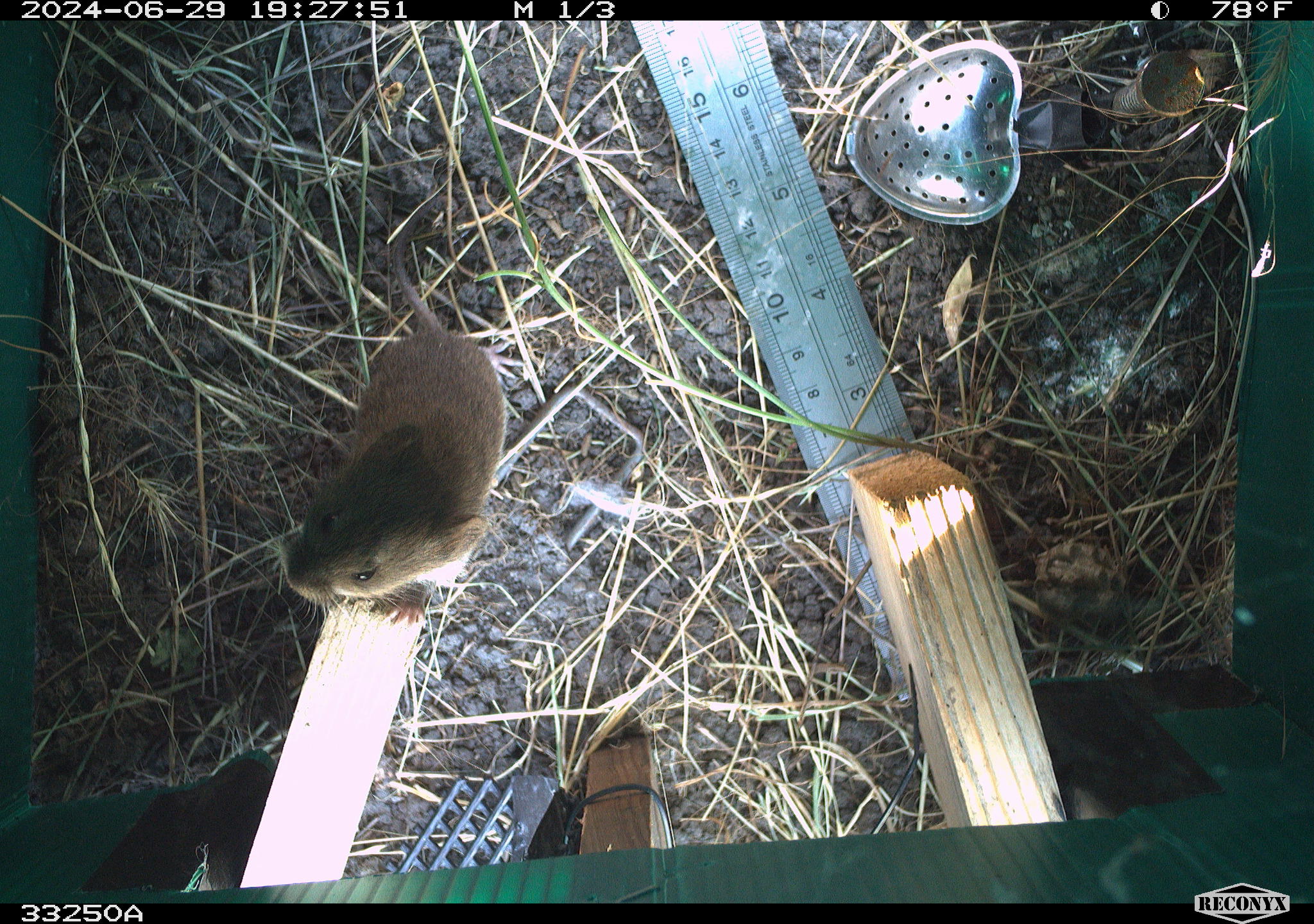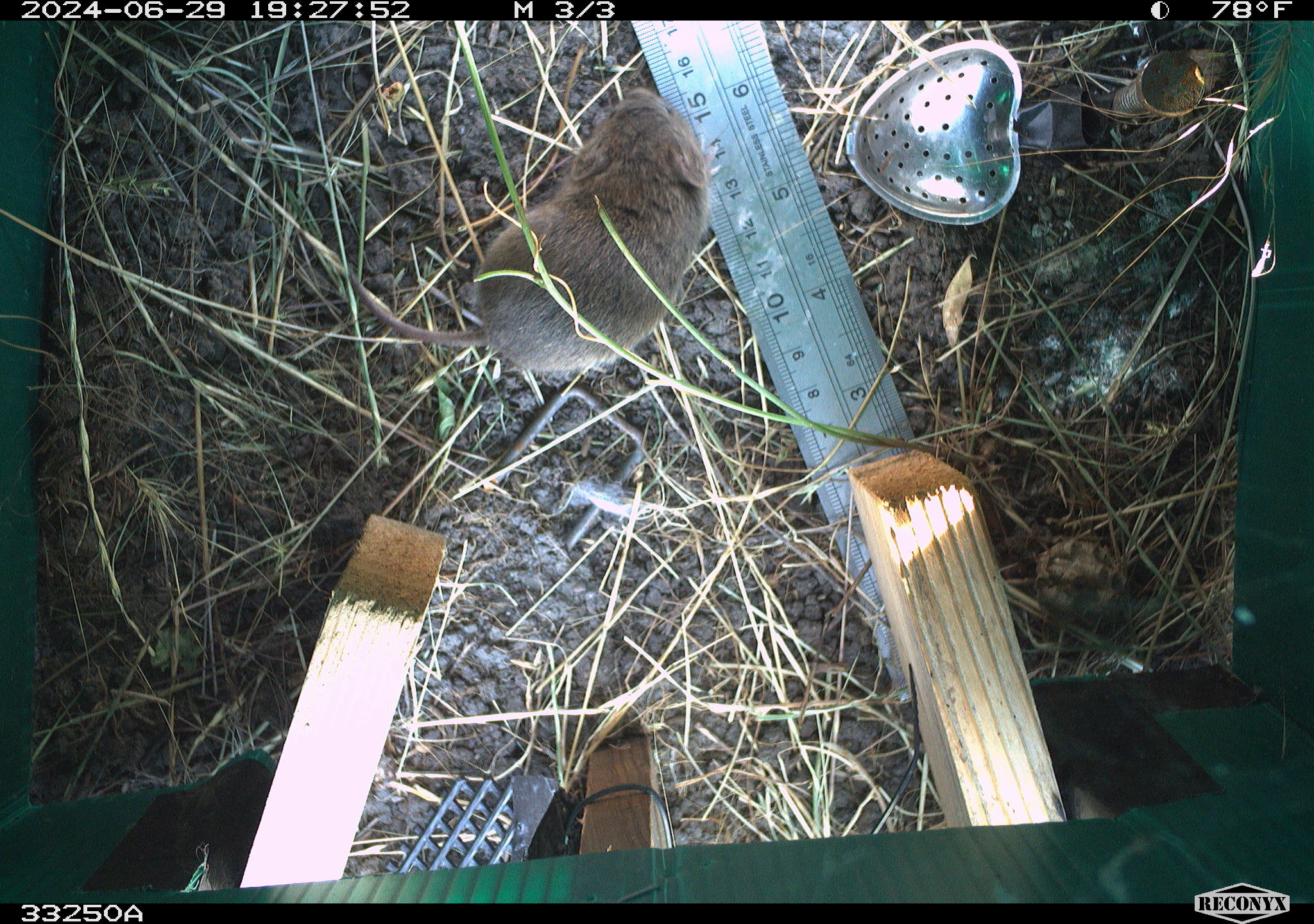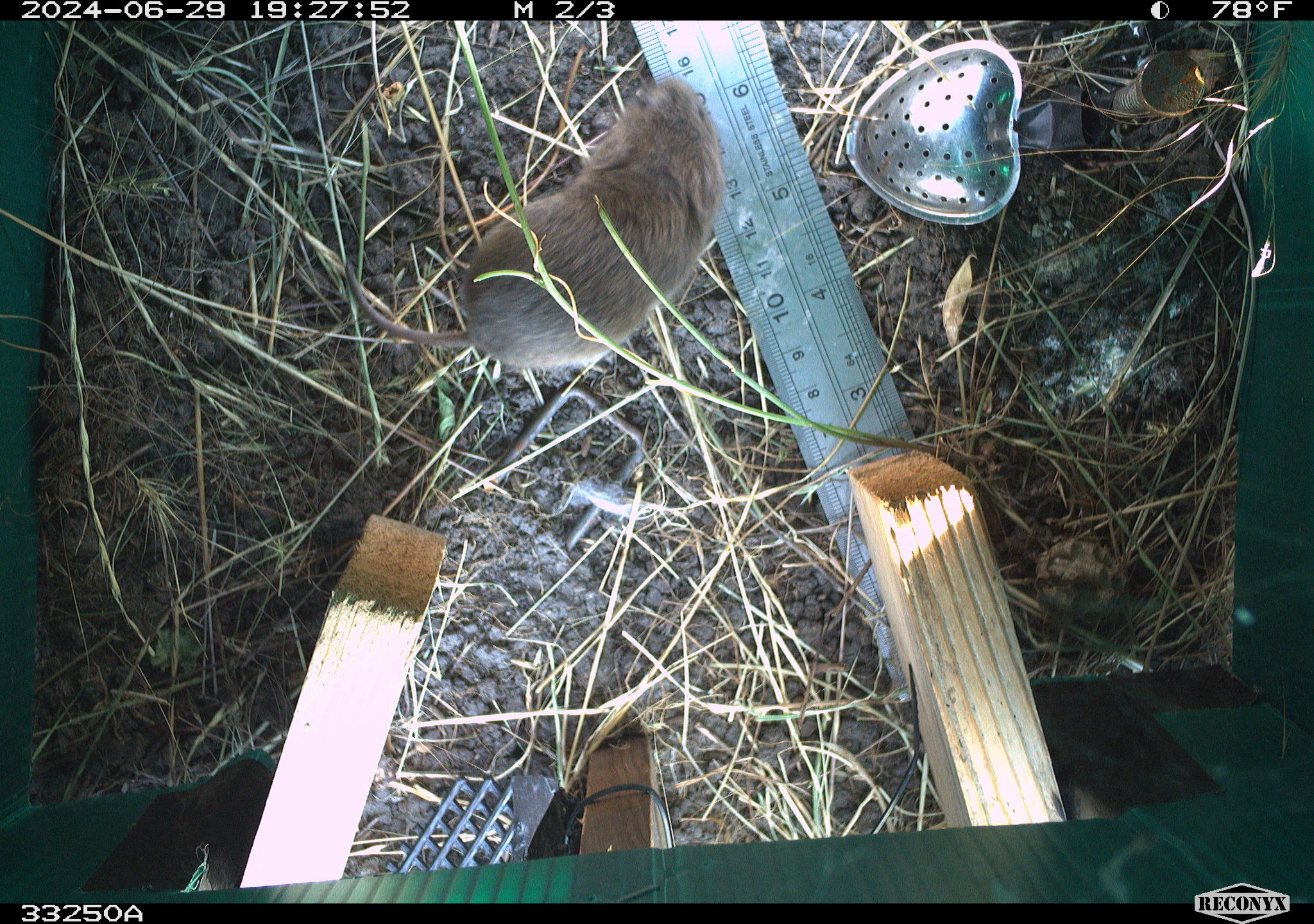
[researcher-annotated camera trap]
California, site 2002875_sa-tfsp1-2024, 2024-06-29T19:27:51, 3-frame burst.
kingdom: Animalia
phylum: Chordata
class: Mammalia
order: Rodentia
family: Cricetidae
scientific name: Arvicolinae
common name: voles, lemmings, and muskrats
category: arvicolinae subfamily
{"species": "arvicolinae subfamily (voles, lemmings, and muskrats) (Arvicolinae)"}